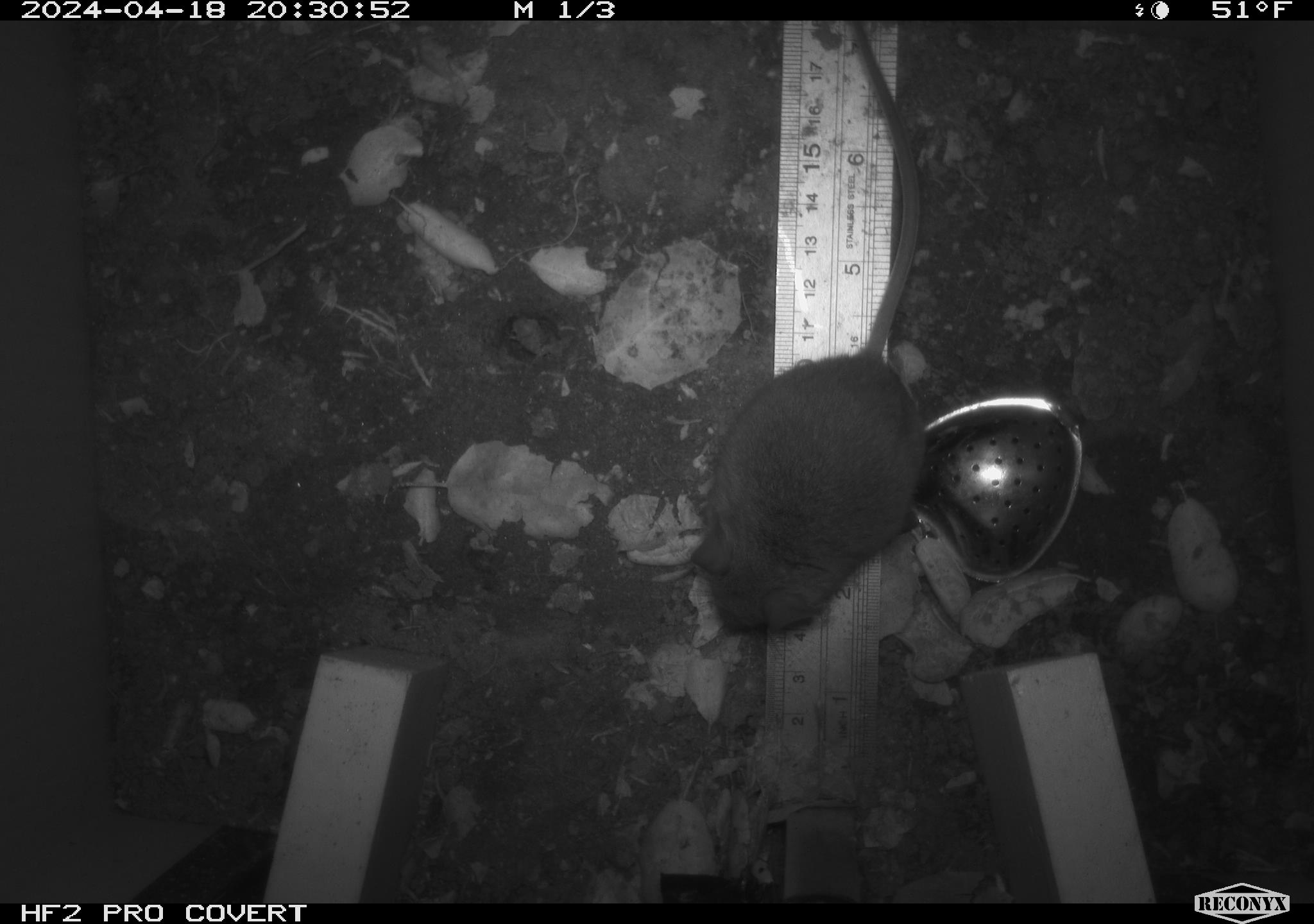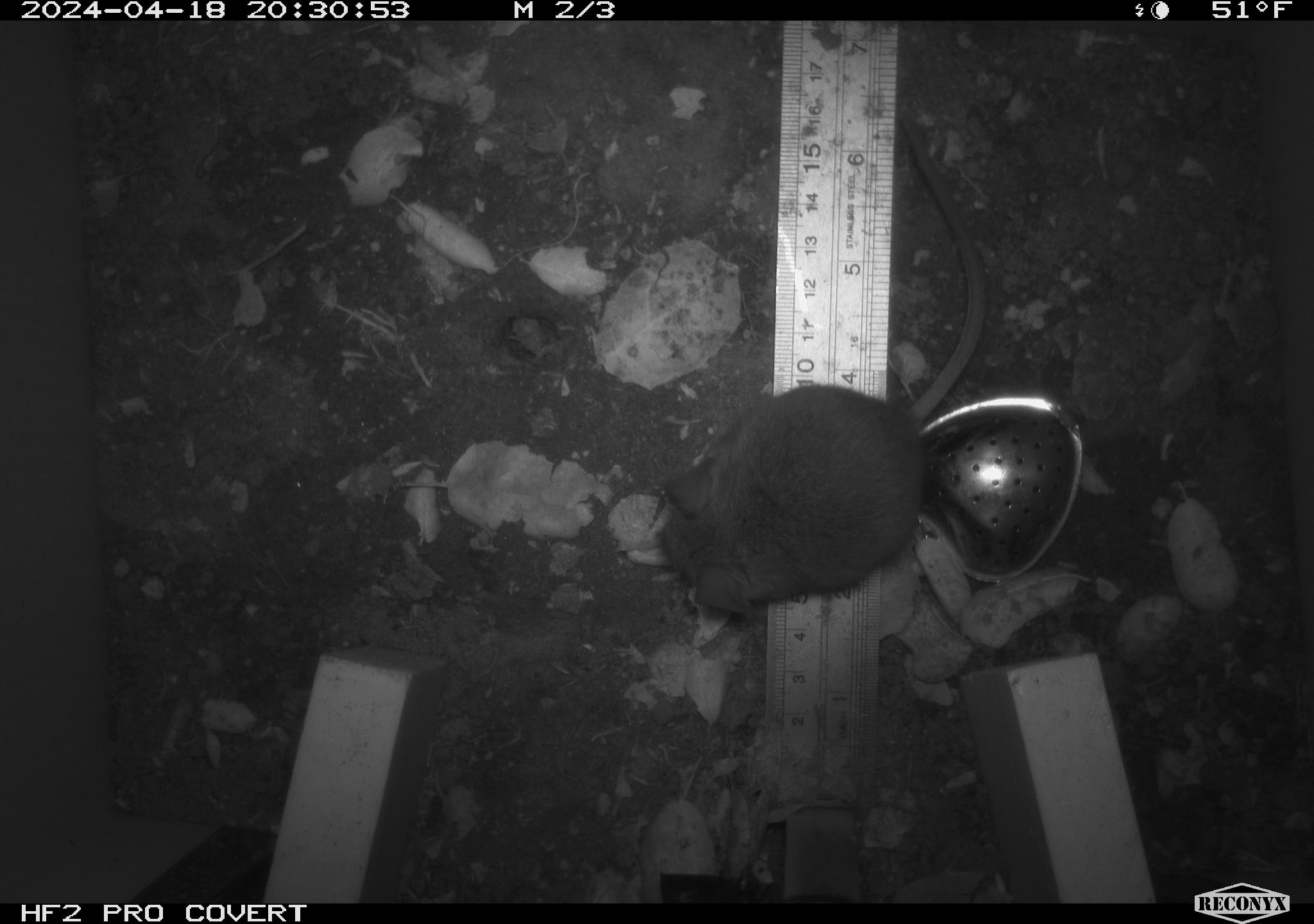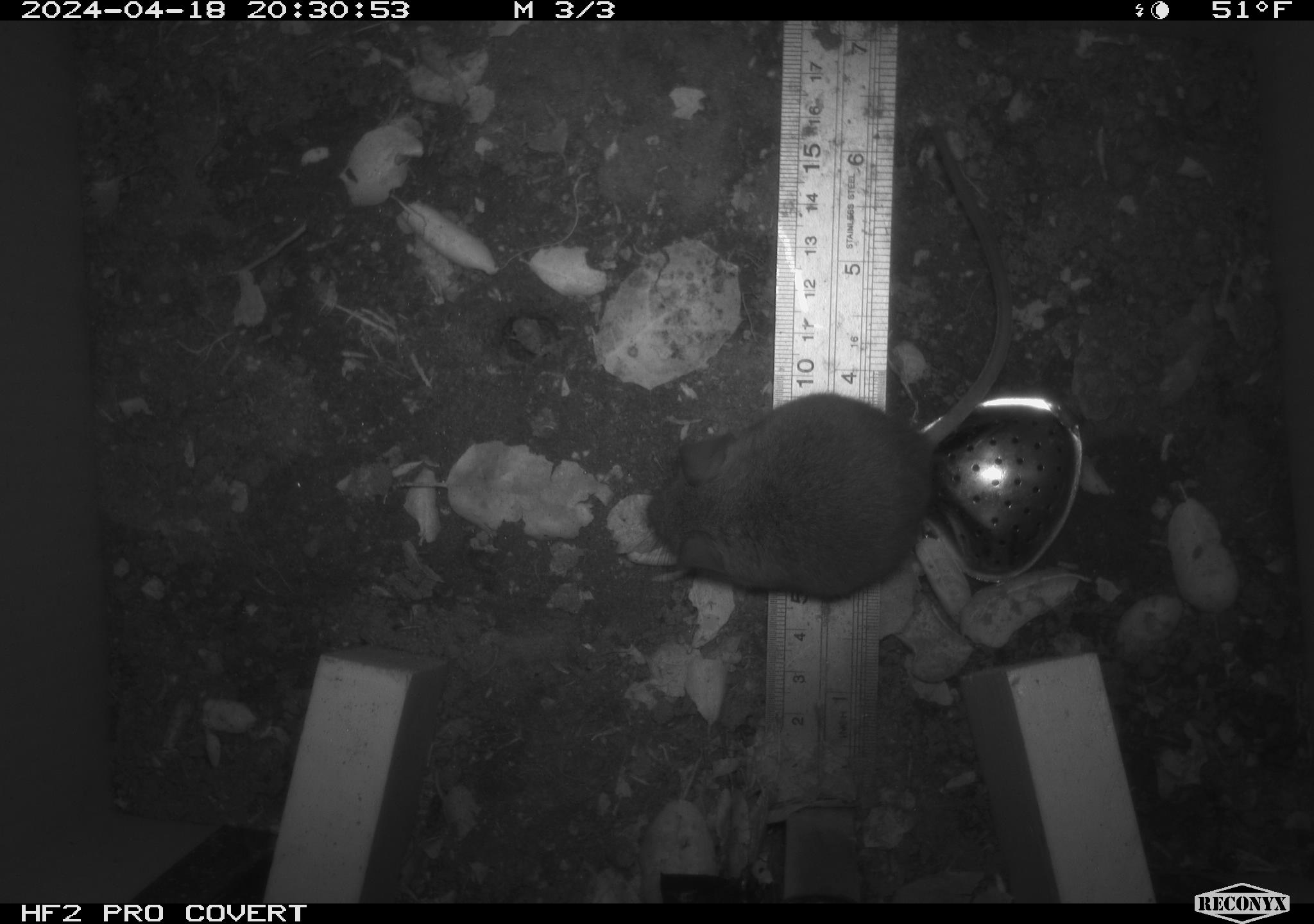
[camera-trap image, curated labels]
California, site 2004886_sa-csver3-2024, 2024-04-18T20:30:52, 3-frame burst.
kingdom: Animalia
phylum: Chordata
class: Mammalia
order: Rodentia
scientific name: Rodentia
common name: rodent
Rodent (Rodentia).